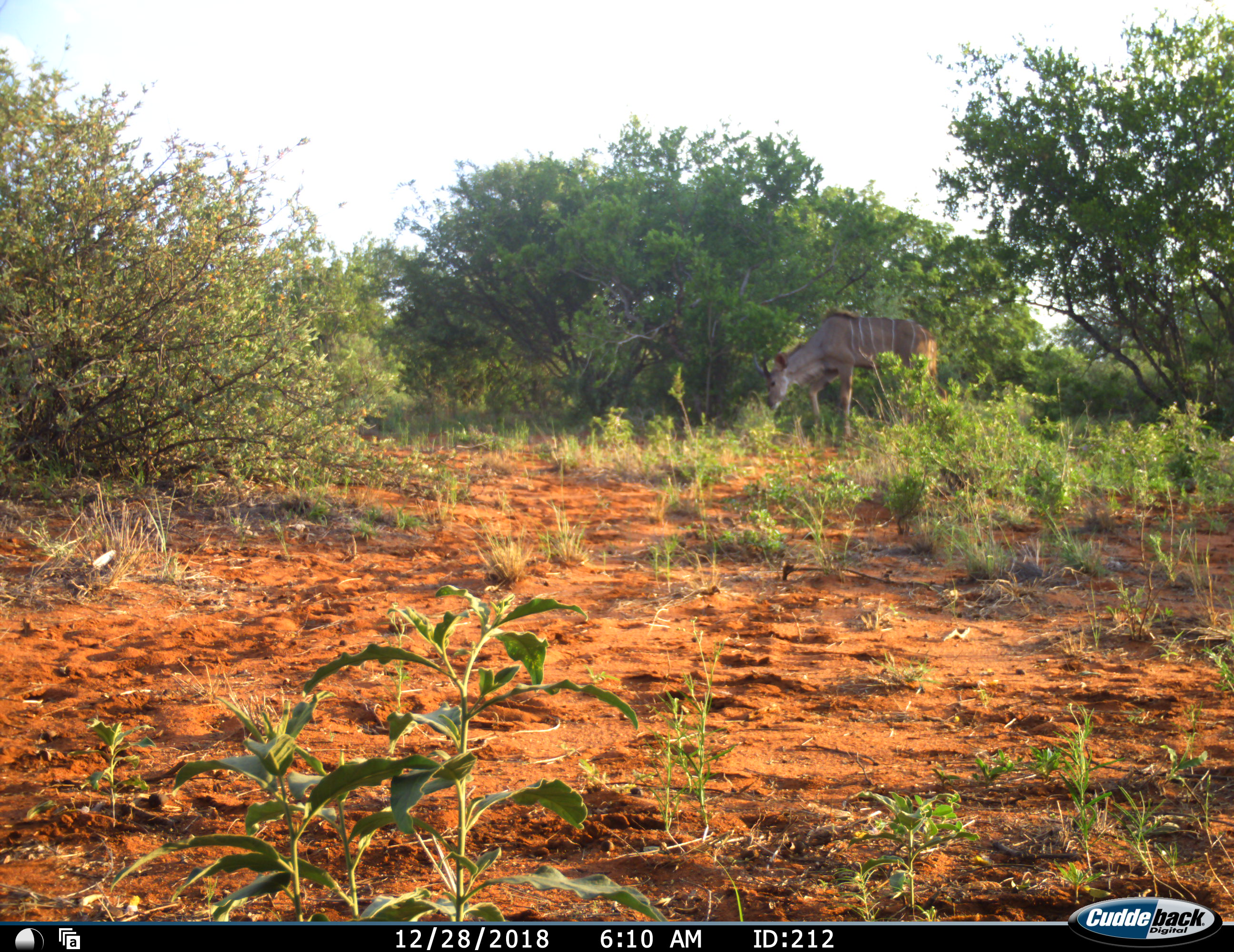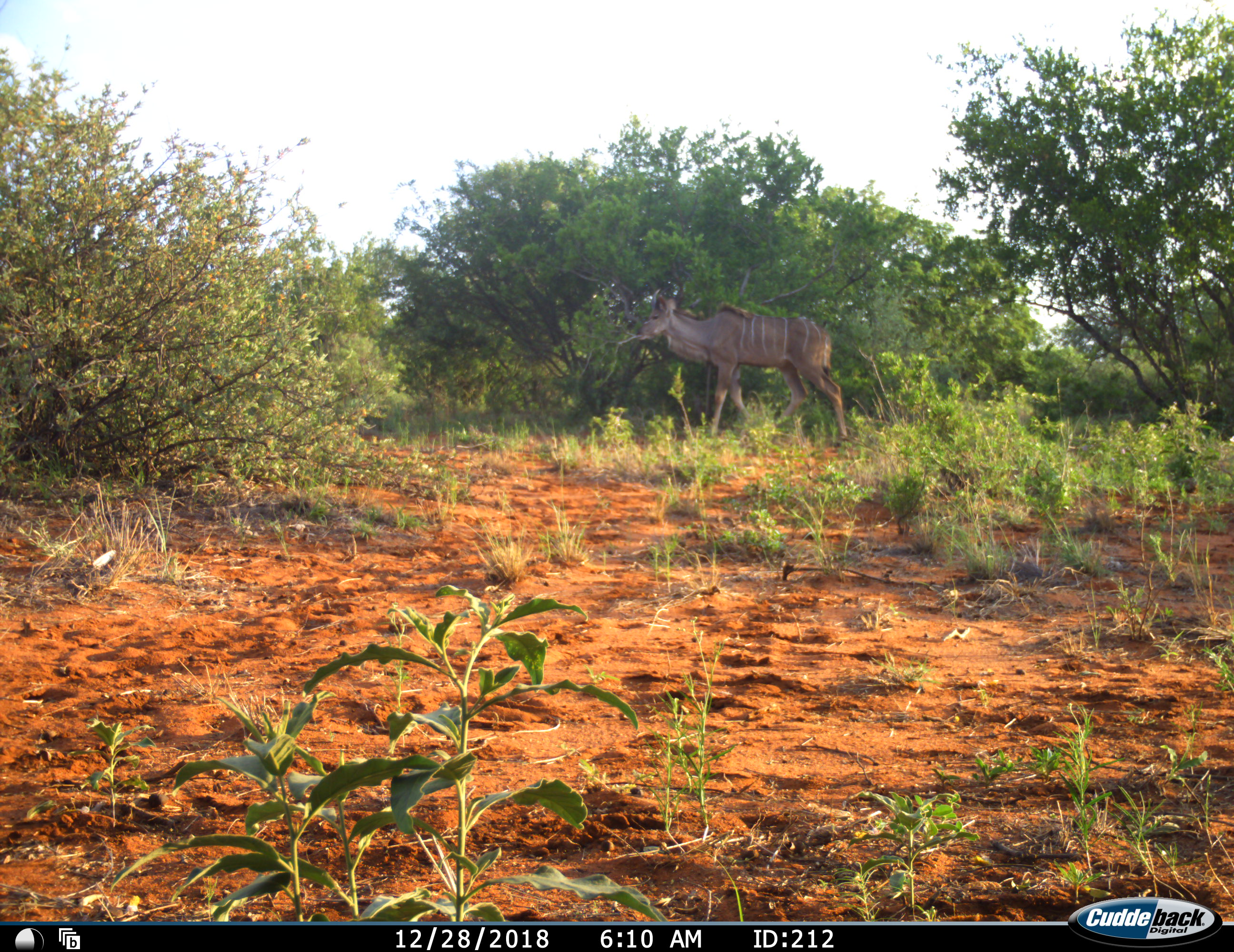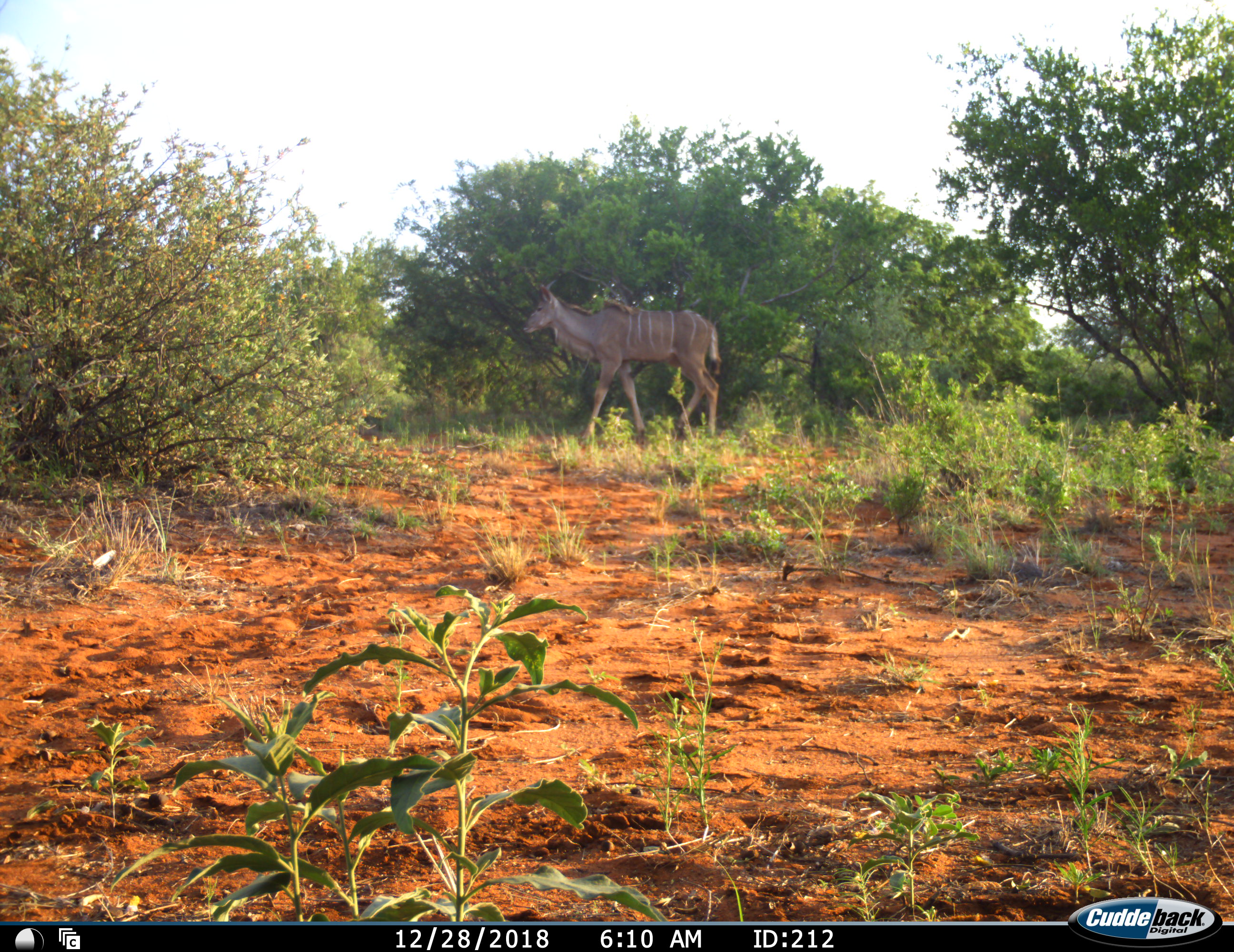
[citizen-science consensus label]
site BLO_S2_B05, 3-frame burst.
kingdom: Animalia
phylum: Chordata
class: Mammalia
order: Artiodactyla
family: Bovidae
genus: Tragelaphus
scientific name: Tragelaphus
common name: kudu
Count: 1.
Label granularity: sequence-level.